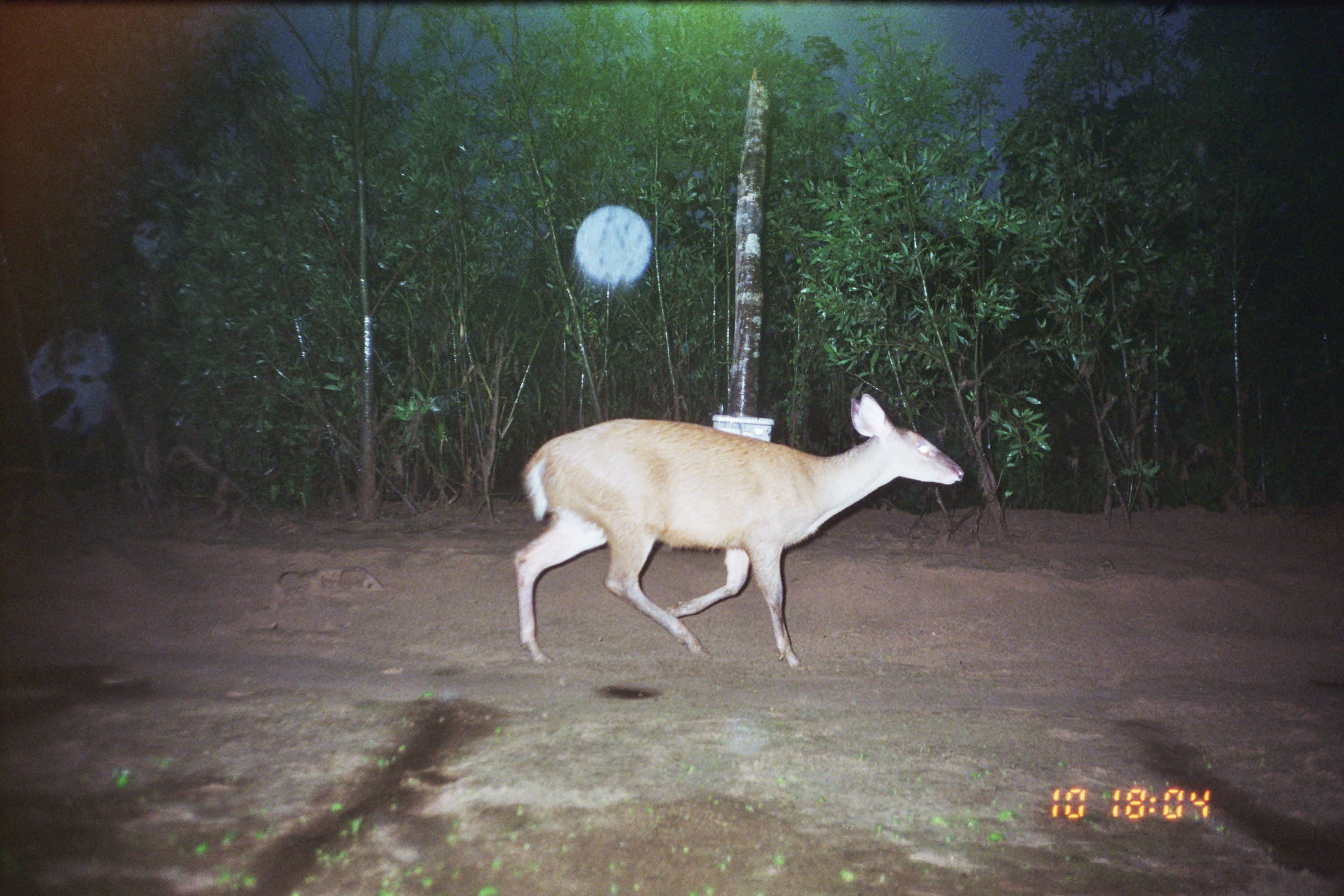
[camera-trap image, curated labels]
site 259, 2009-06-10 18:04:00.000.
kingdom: Animalia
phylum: Chordata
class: Mammalia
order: Artiodactyla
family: Cervidae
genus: Mazama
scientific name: Mazama americana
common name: red brocket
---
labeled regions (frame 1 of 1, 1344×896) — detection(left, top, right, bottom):
mazama americana: detection(513, 392, 965, 670)